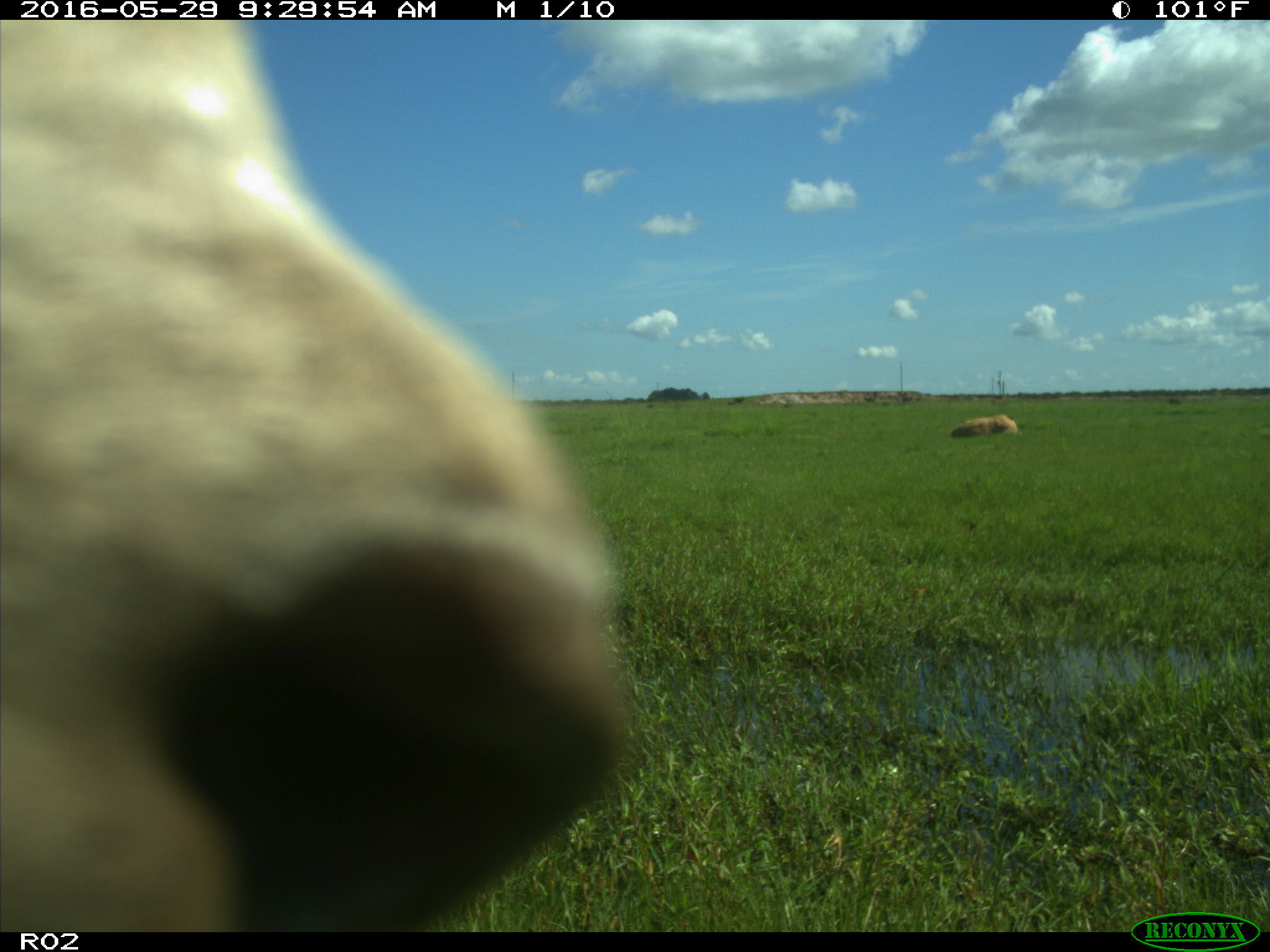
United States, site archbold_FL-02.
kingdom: Animalia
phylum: Chordata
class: Mammalia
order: Artiodactyla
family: Bovidae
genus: Bos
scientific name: Bos taurus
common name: domestic cow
Bos taurus (domestic cow).